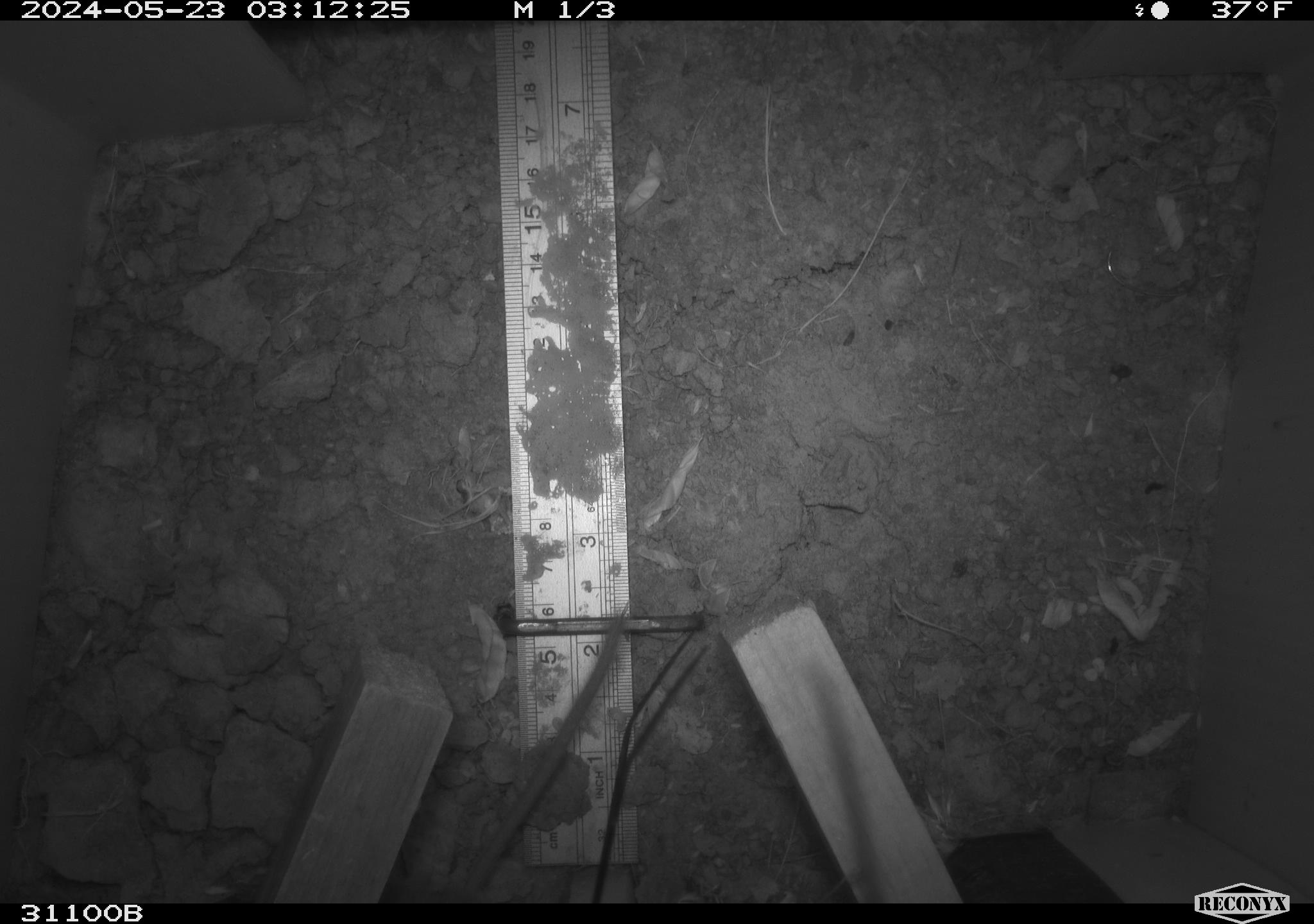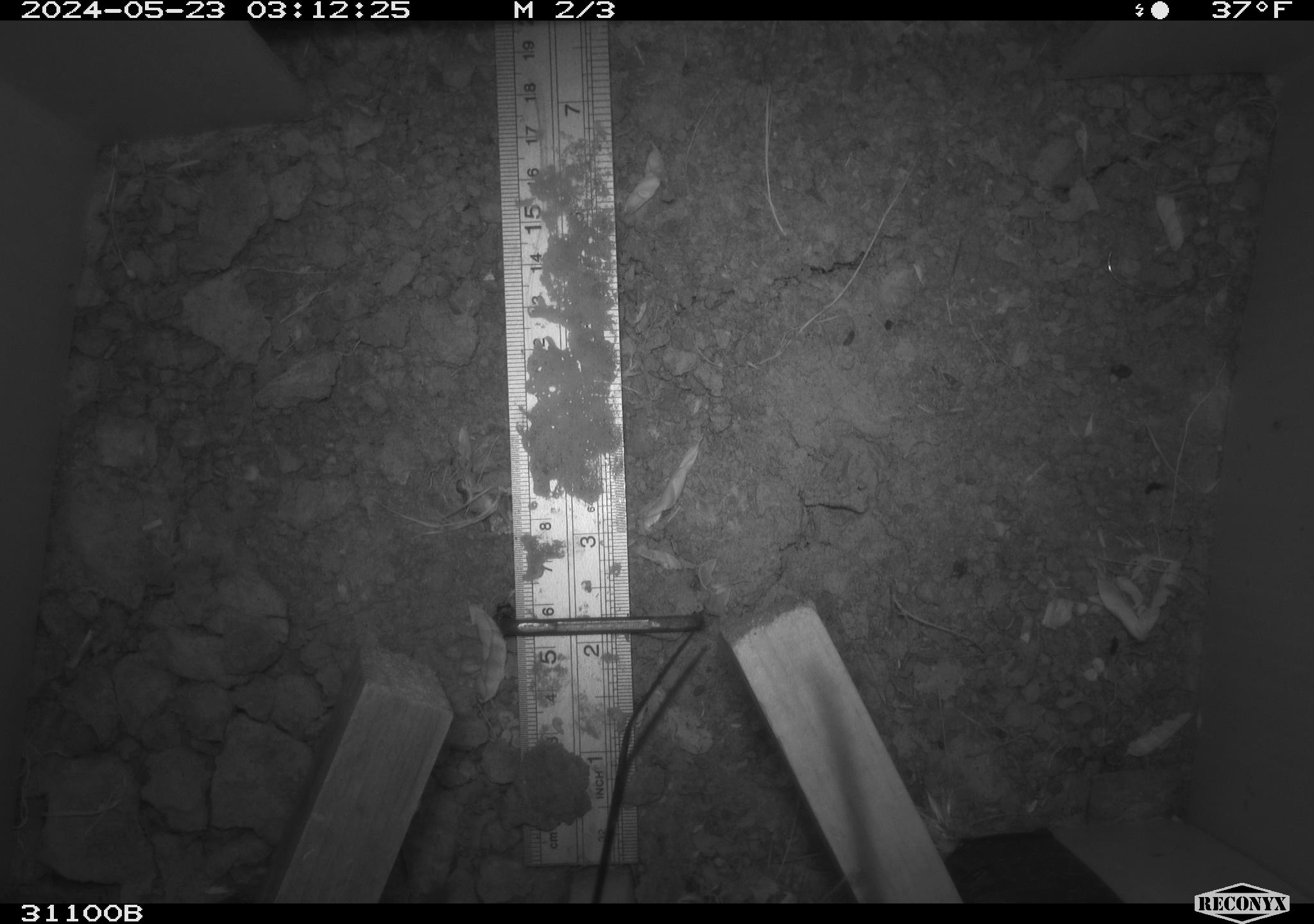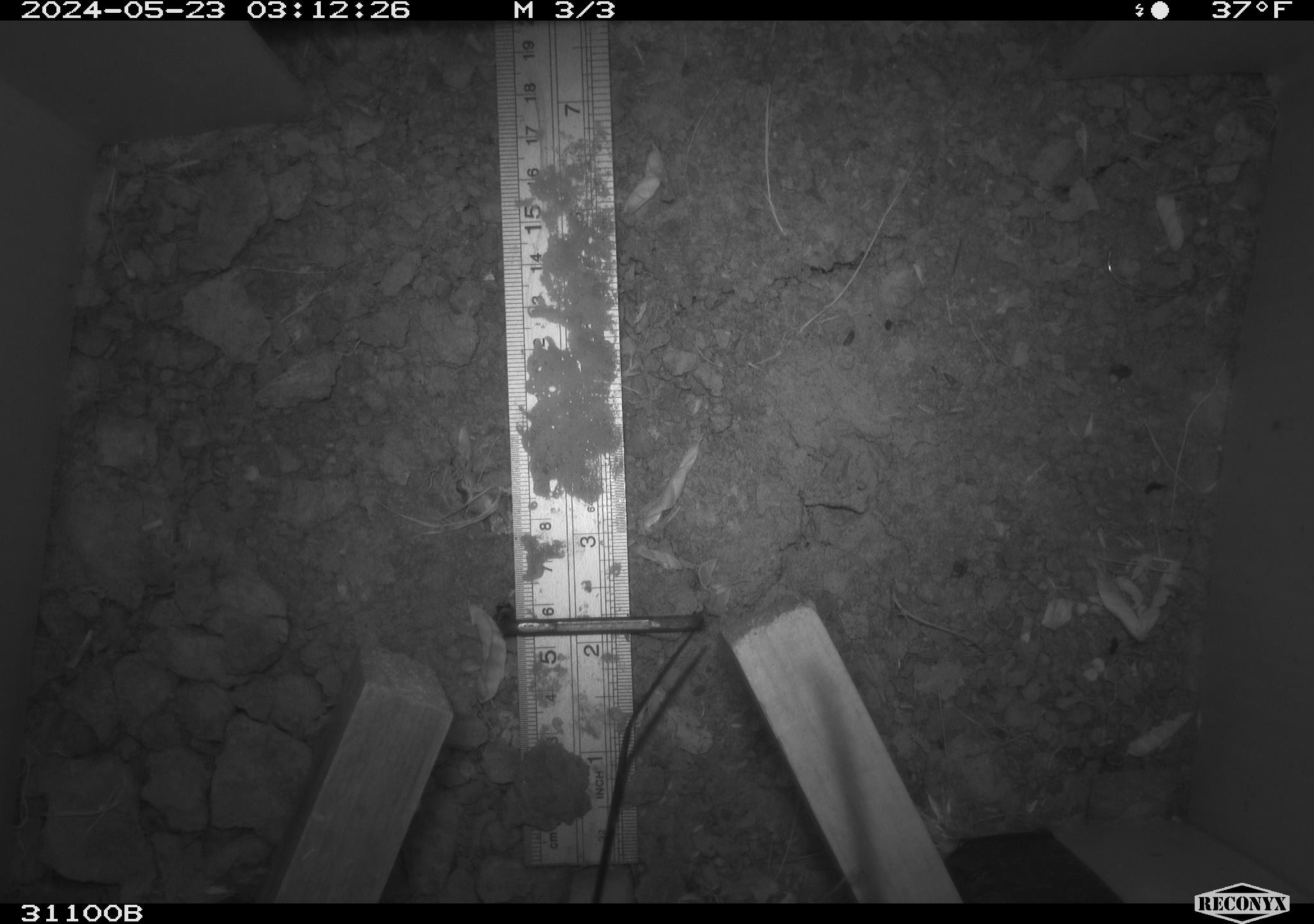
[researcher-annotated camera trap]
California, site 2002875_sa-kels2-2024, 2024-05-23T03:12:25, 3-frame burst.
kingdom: Animalia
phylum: Chordata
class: Mammalia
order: Rodentia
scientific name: Rodentia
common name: rodent